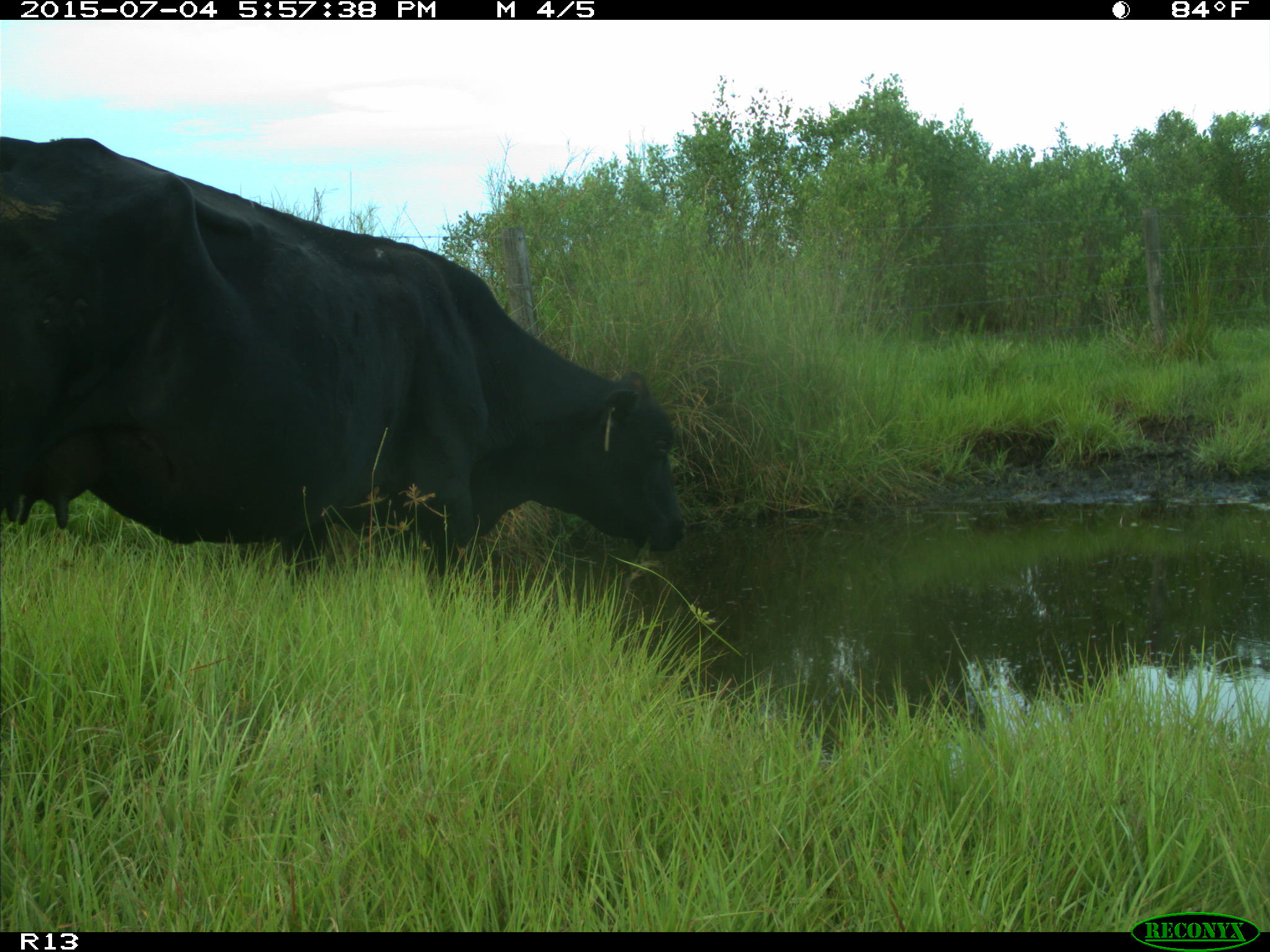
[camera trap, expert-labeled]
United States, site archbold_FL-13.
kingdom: Animalia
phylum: Chordata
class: Mammalia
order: Artiodactyla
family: Bovidae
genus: Bos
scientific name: Bos taurus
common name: domestic cow